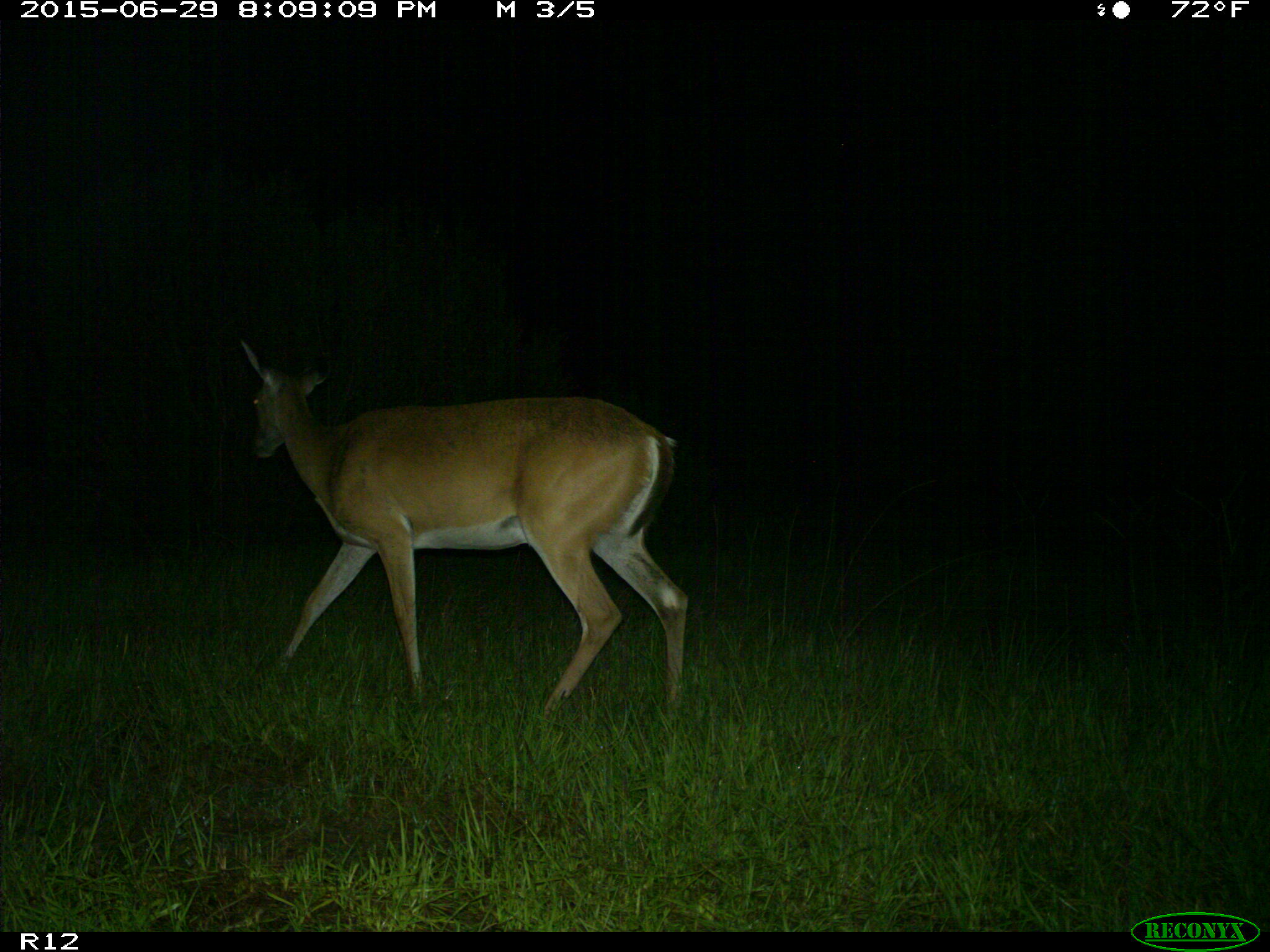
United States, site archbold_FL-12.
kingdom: Animalia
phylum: Chordata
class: Mammalia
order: Artiodactyla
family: Cervidae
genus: Odocoileus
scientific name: Odocoileus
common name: deer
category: unidentified deer